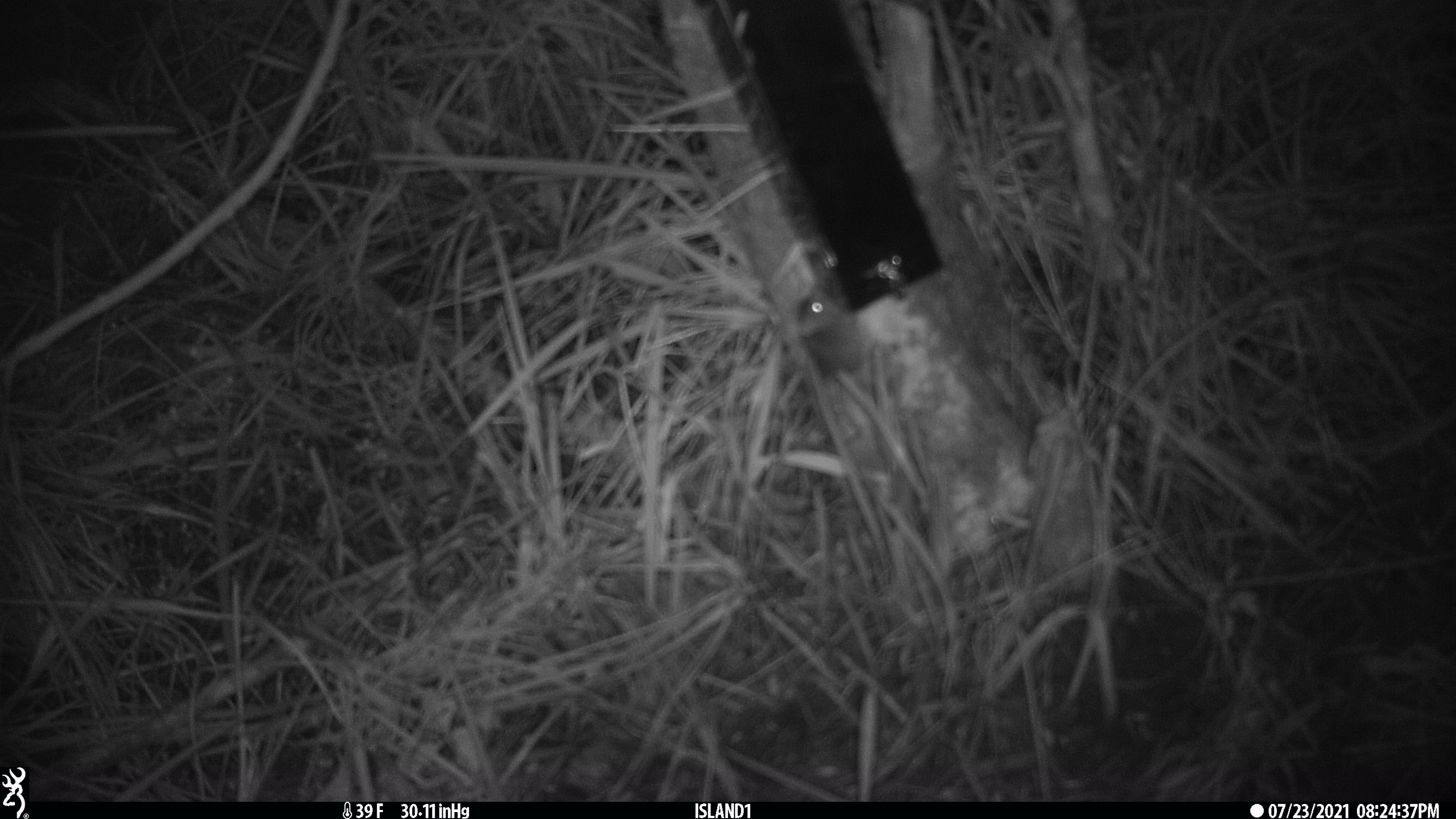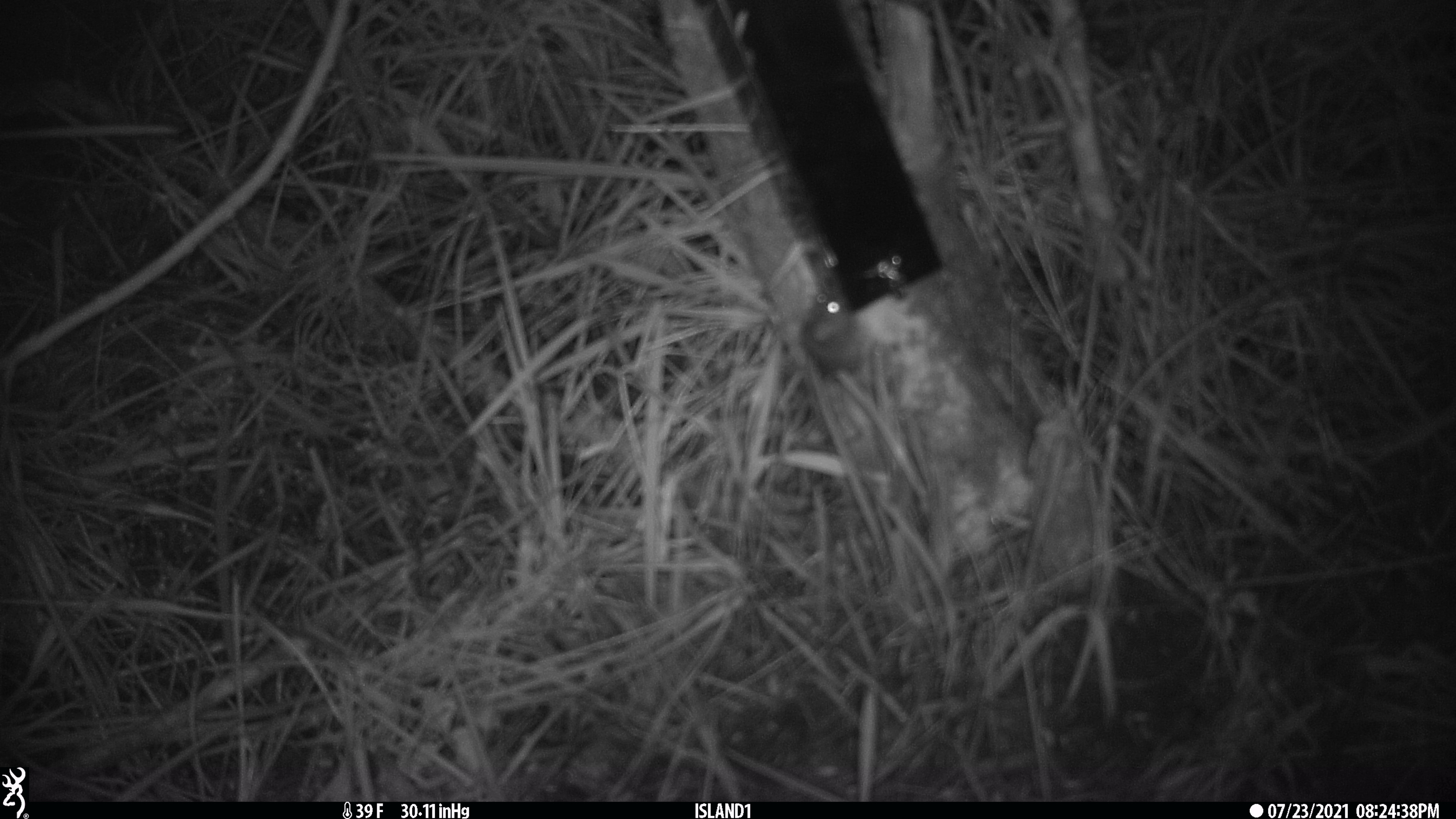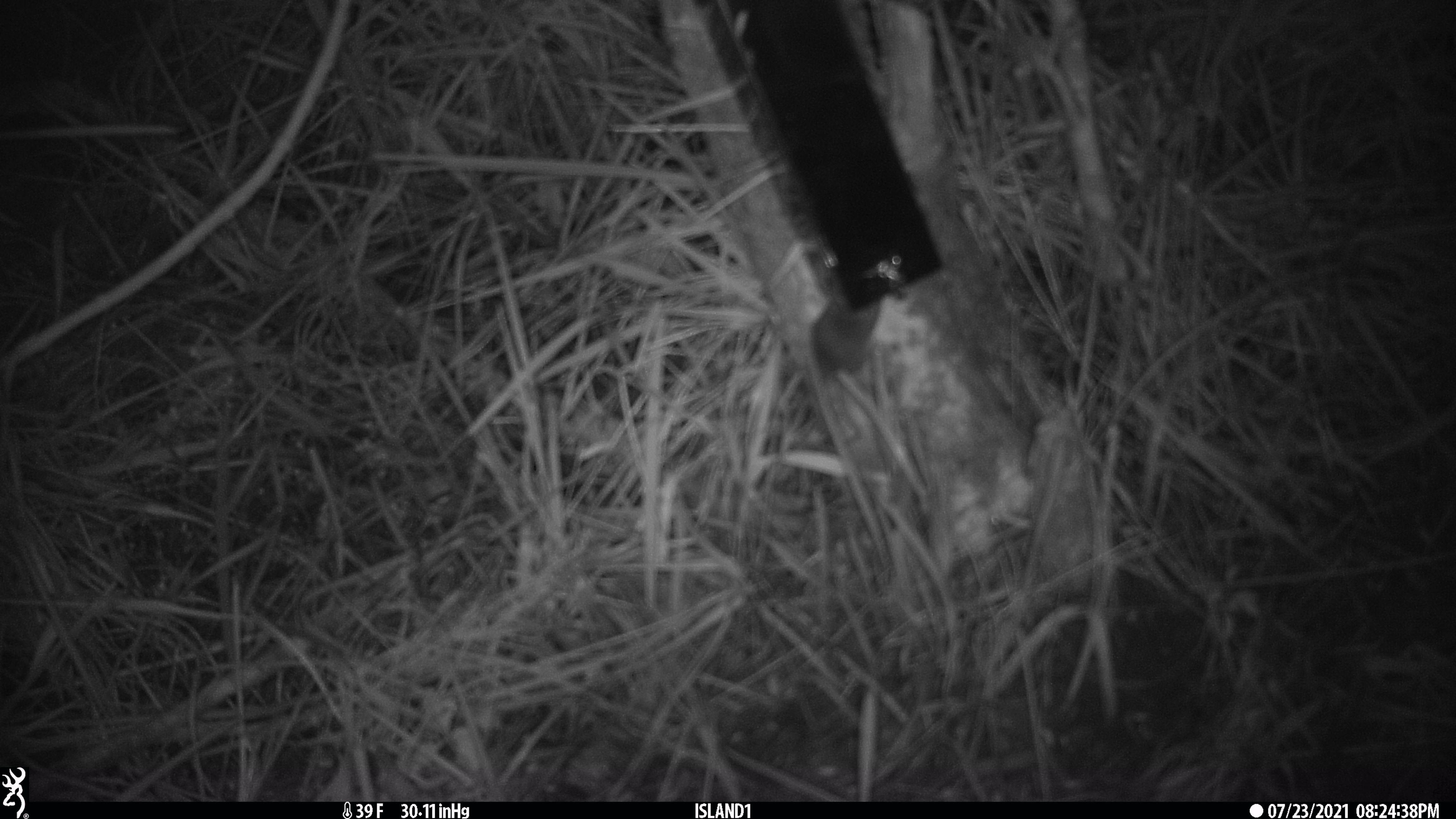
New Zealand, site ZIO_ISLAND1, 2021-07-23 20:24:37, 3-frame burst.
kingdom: Animalia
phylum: Chordata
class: Mammalia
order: Rodentia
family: Muridae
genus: Mus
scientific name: Mus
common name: mouse